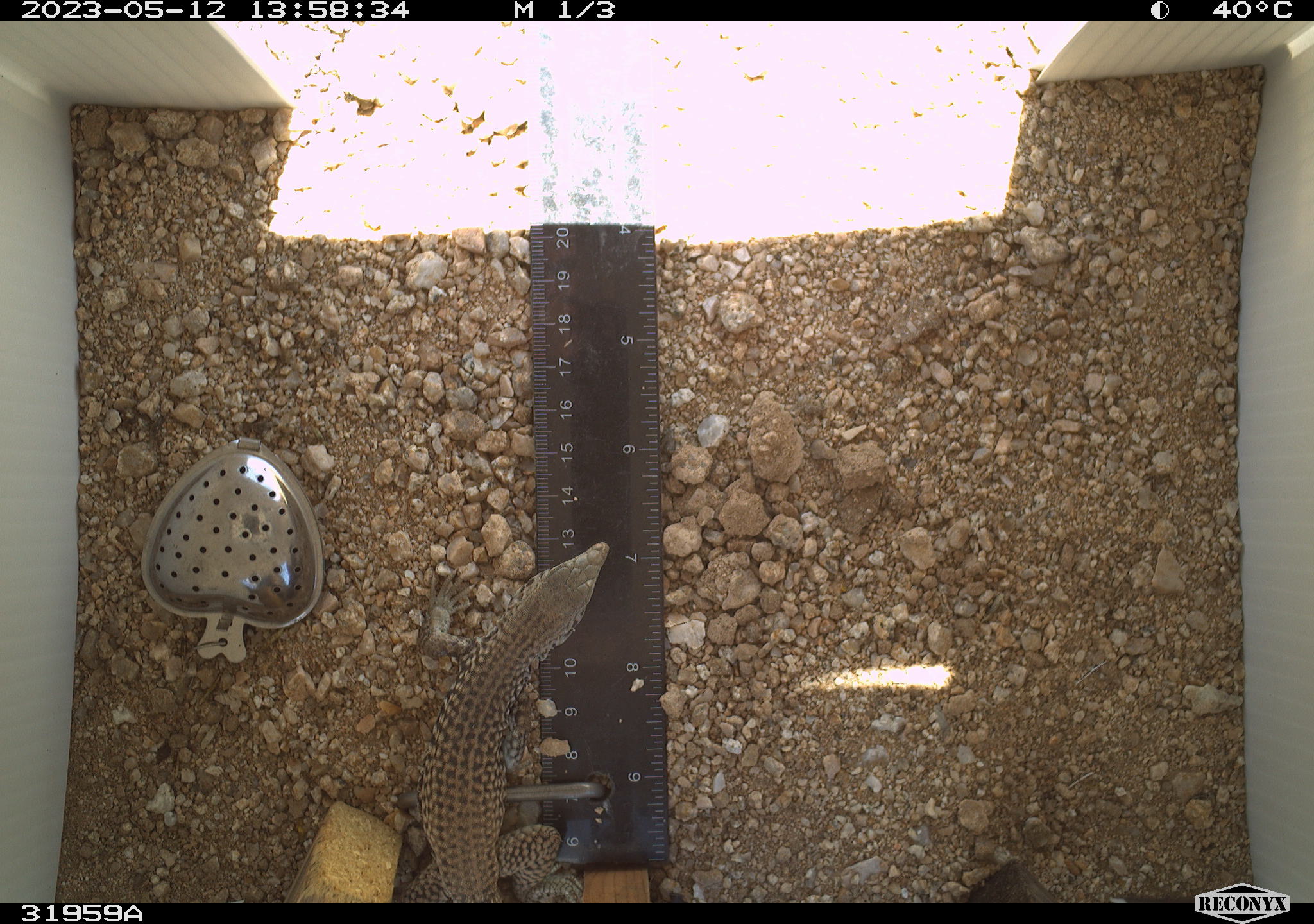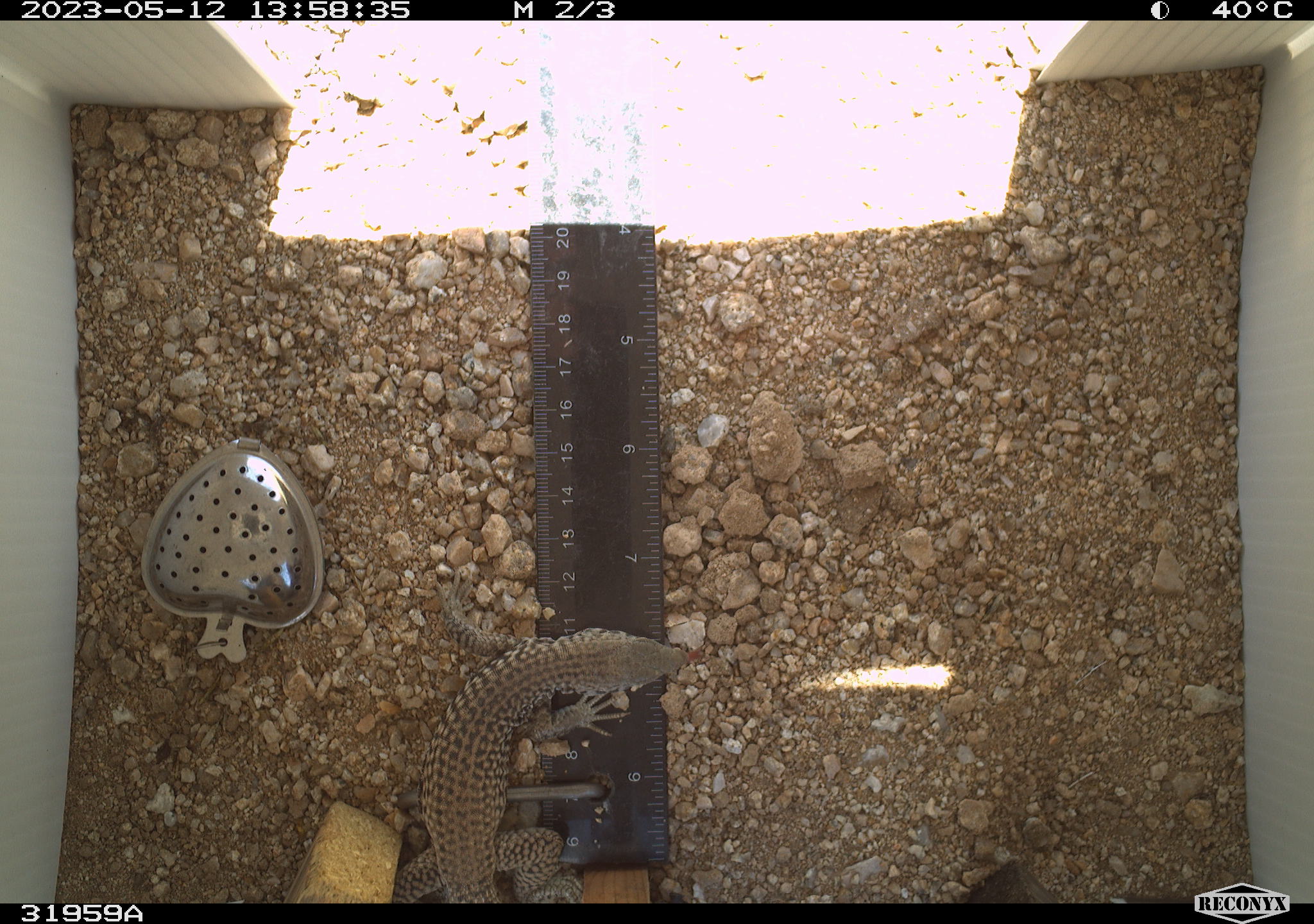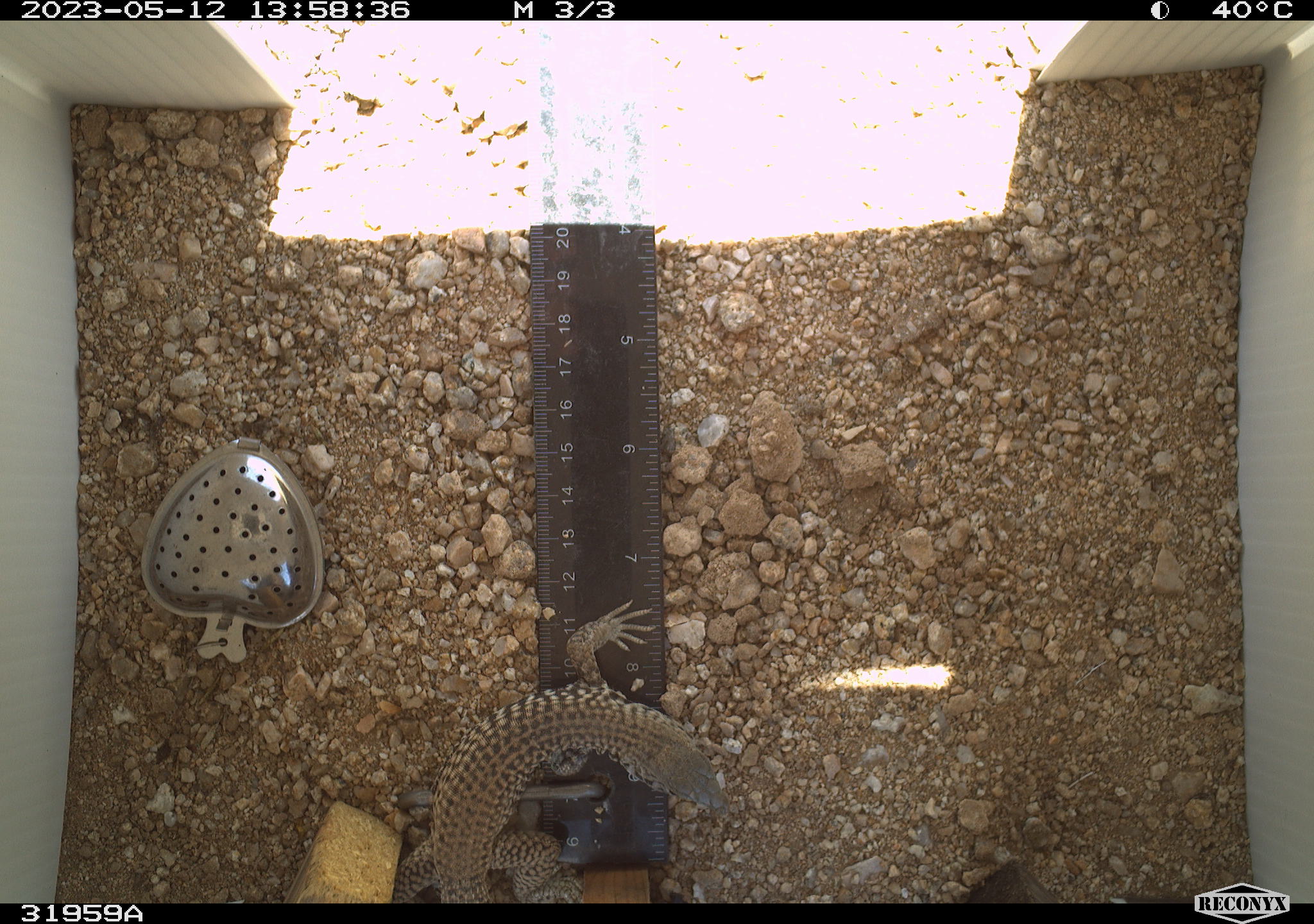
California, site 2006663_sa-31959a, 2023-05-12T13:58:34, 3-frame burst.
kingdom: Animalia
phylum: Chordata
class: Reptilia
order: Squamata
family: Teiidae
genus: Aspidoscelis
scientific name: Aspidoscelis tigris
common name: western whiptail